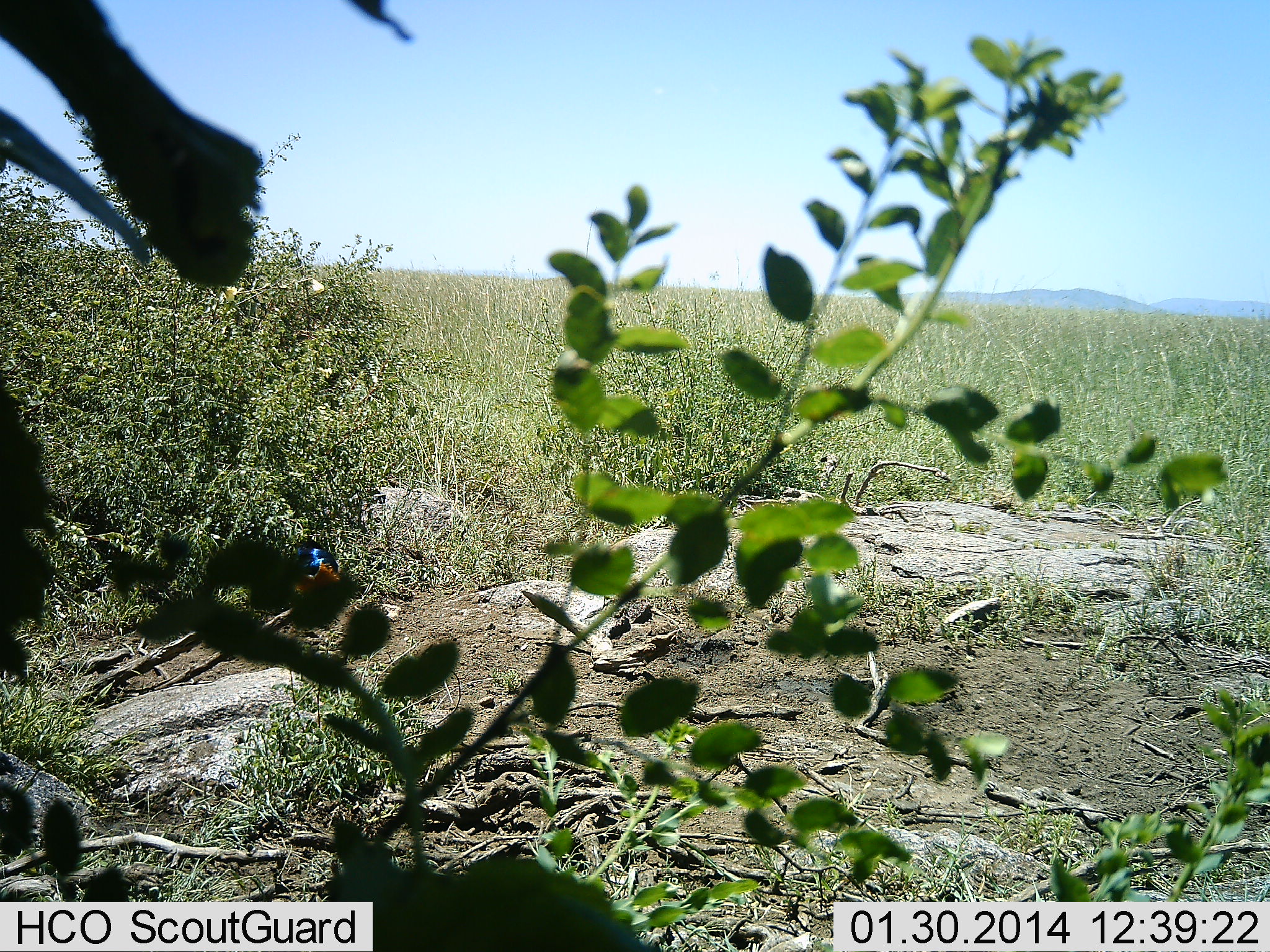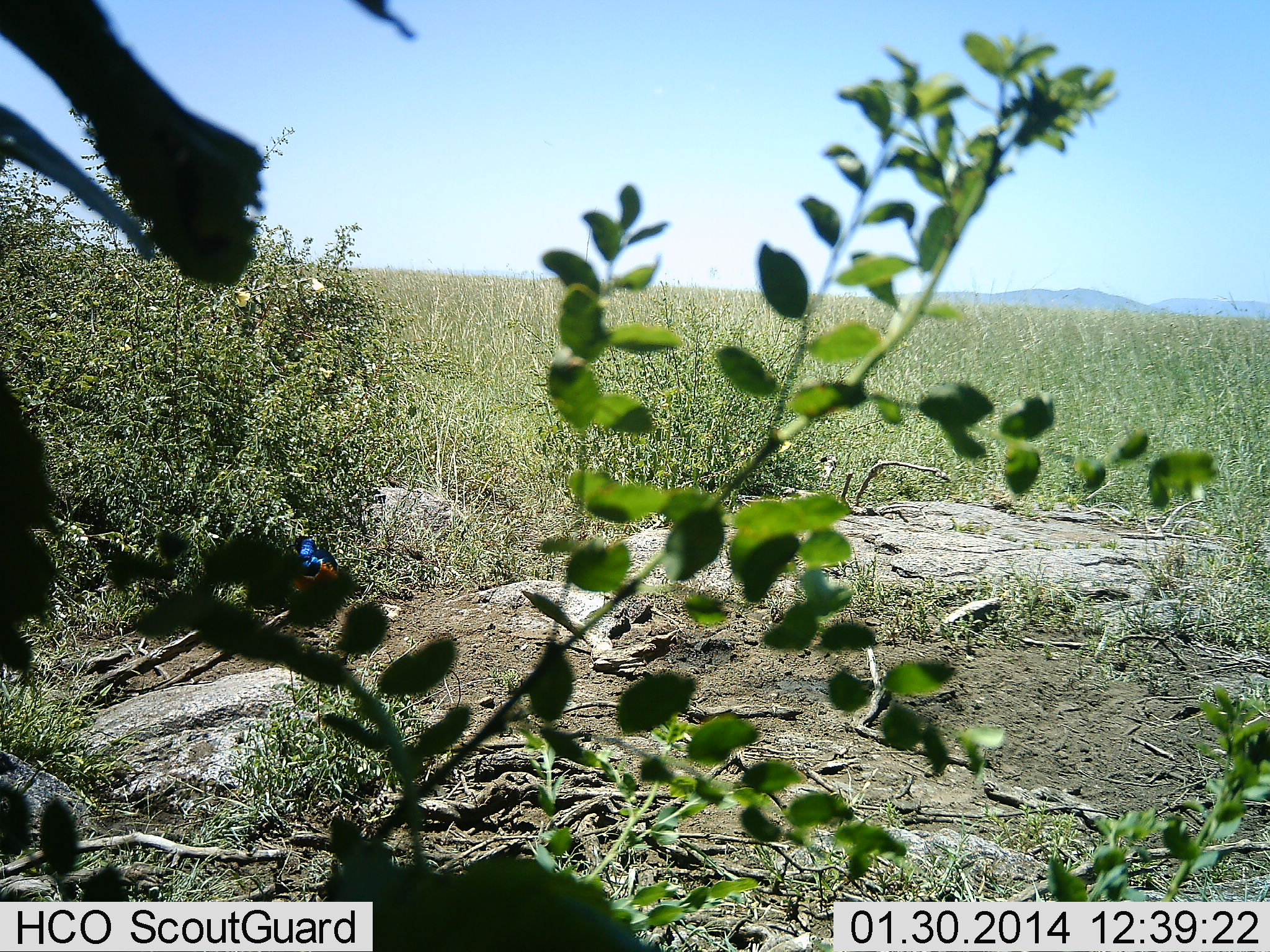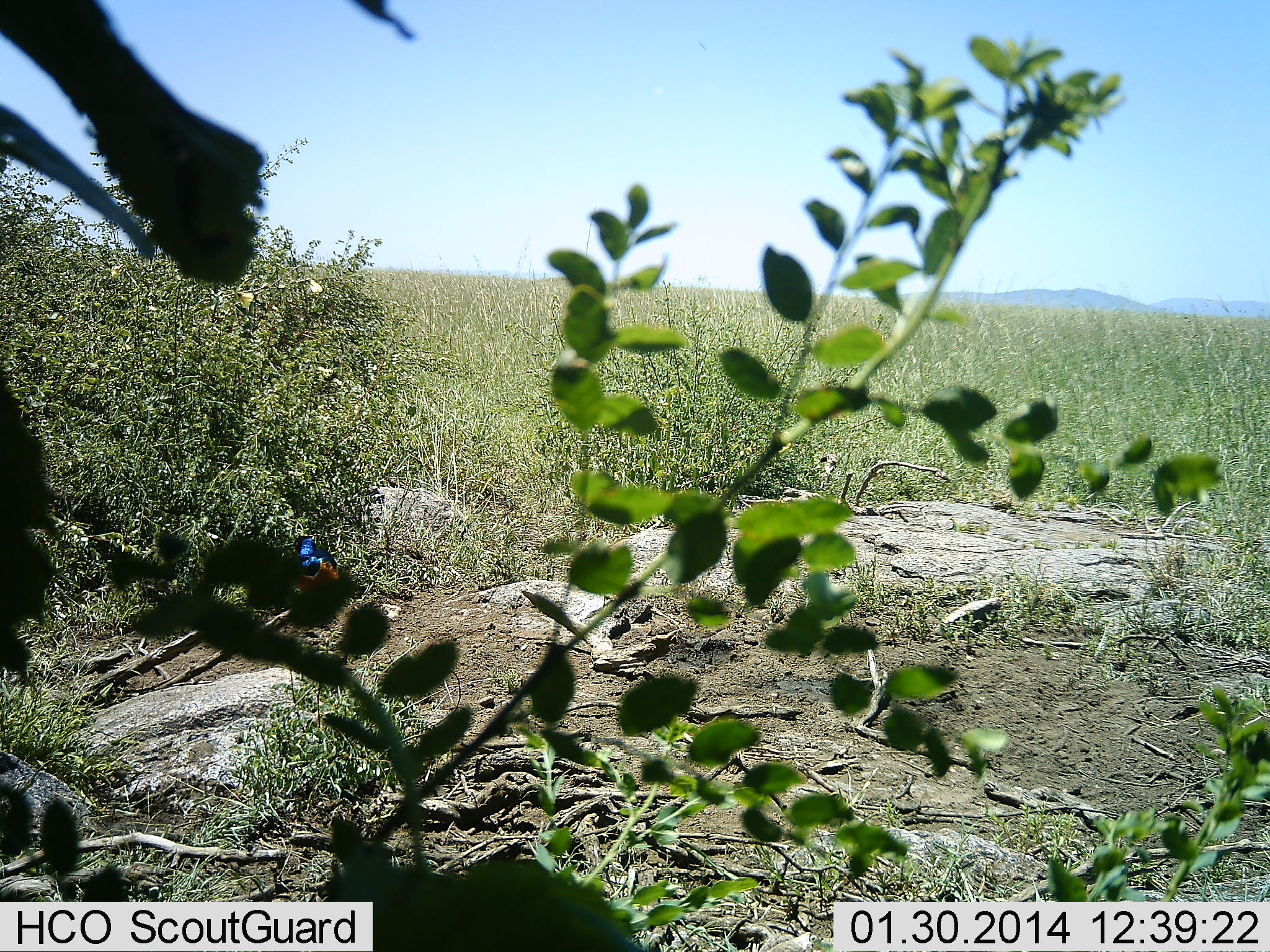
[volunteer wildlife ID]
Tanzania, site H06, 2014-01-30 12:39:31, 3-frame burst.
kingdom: Animalia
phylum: Chordata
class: Aves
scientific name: Aves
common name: bird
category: otherbird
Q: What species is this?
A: Otherbird (bird) (Aves).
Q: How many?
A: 1.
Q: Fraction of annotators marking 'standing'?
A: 60%.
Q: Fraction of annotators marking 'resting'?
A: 40%.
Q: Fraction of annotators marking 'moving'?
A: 0%.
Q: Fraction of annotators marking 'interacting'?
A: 0%.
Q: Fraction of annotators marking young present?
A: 0%.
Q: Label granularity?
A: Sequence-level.